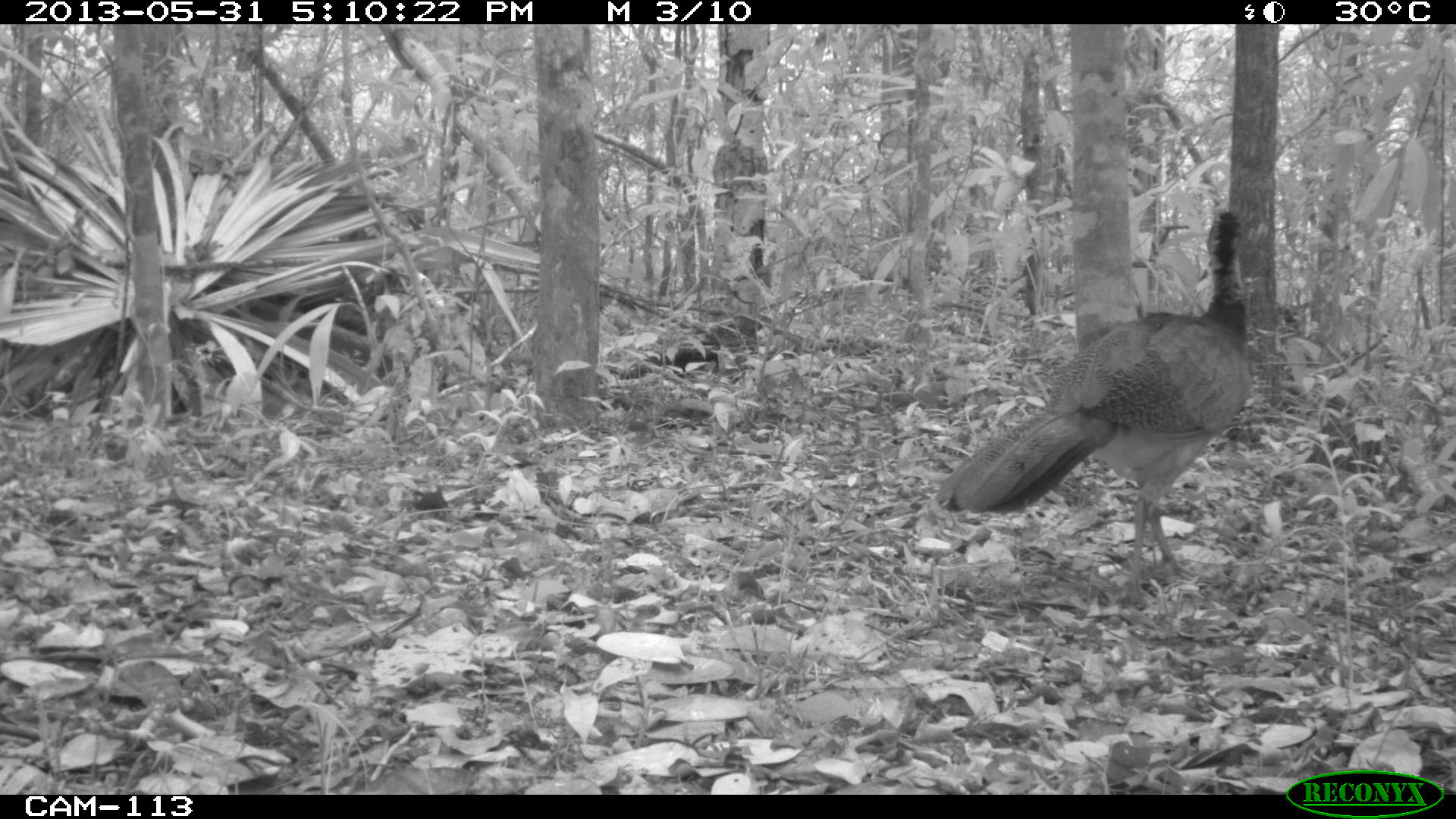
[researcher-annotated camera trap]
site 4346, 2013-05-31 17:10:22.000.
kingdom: Animalia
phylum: Chordata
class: Aves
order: Galliformes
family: Cracidae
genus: Crax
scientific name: Crax rubra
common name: great curassow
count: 1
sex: female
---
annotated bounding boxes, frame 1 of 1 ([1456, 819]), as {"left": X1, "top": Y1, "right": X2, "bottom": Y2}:
crax rubra: {"left": 939, "top": 208, "right": 1254, "bottom": 606}